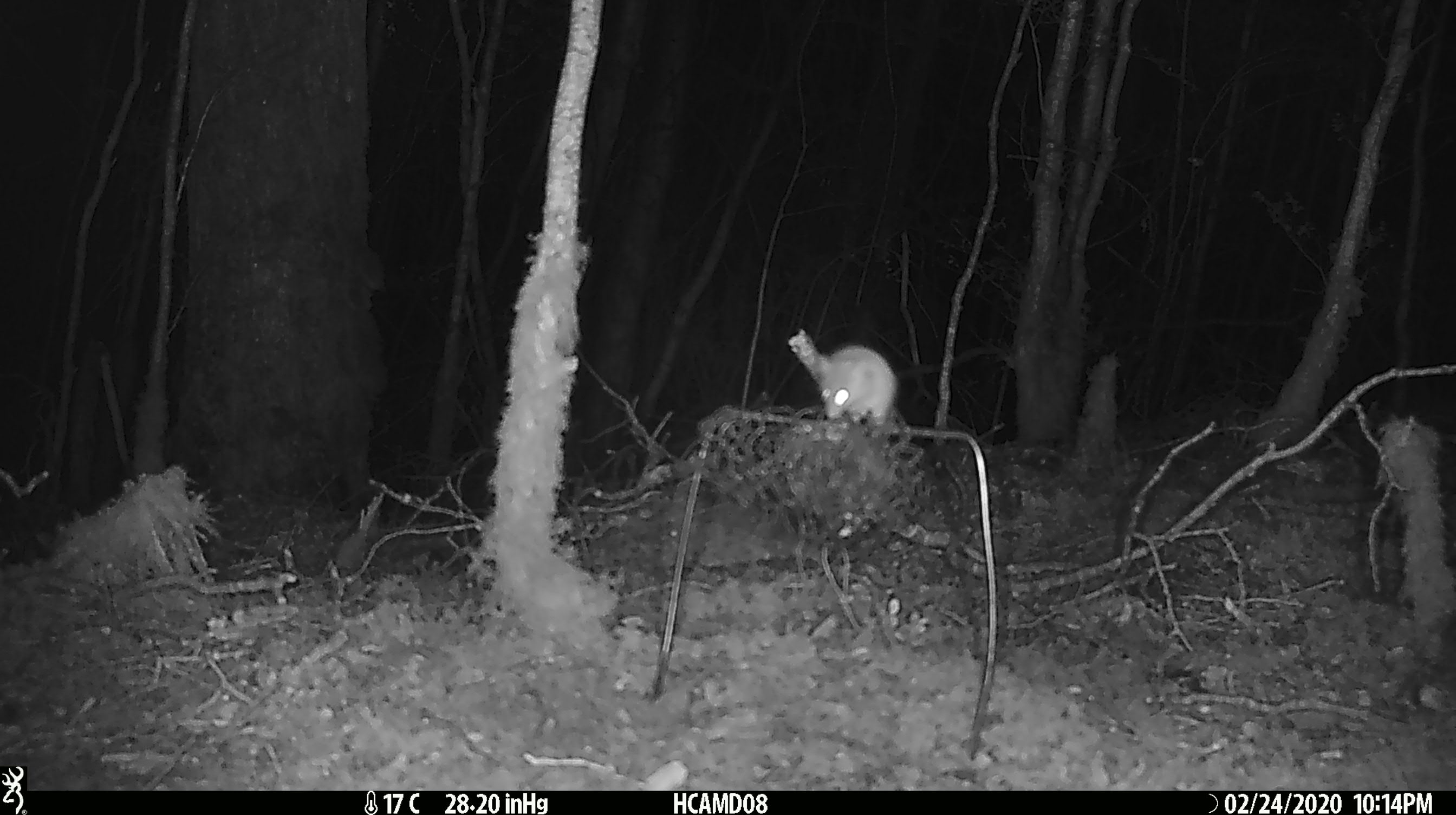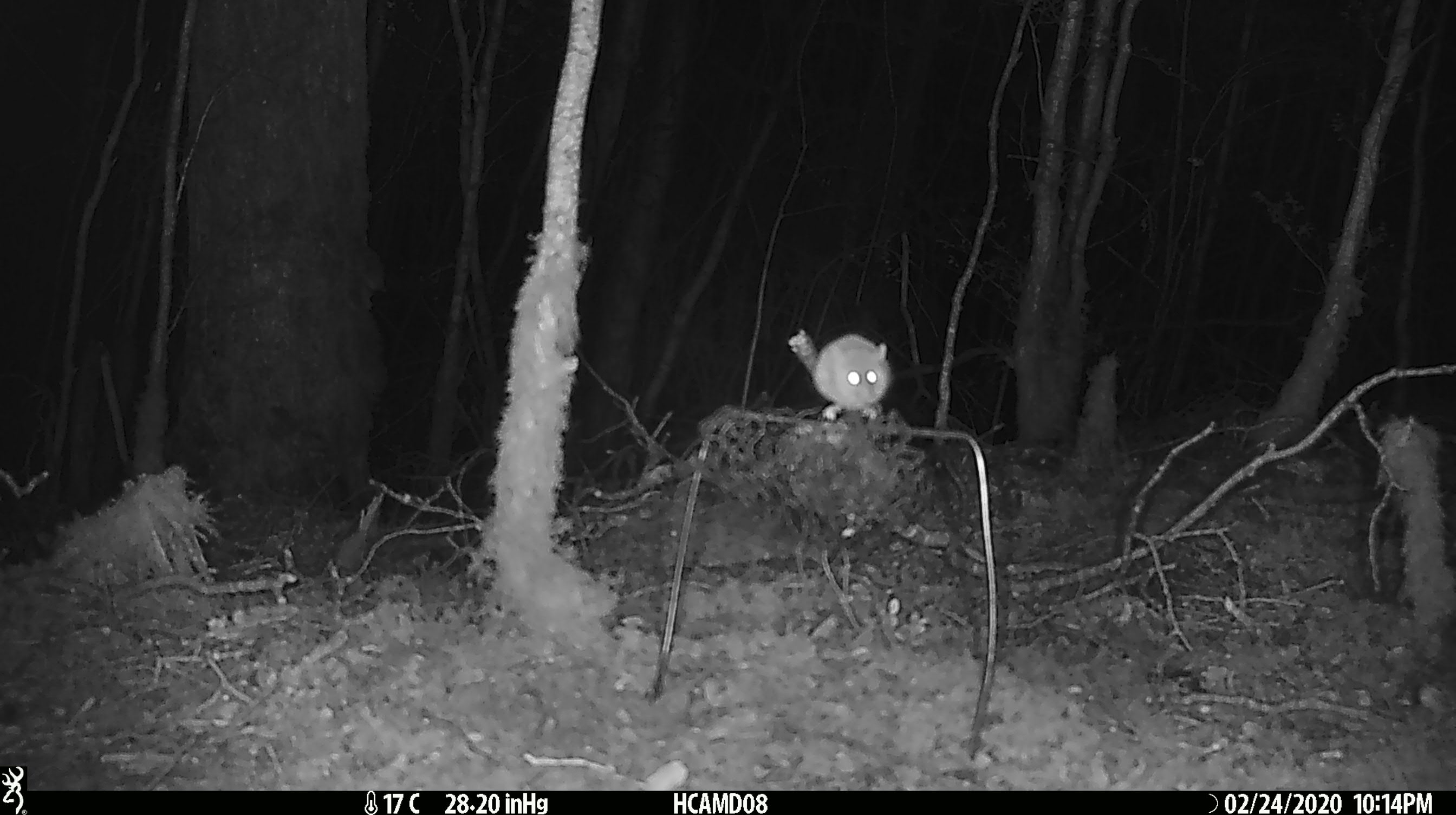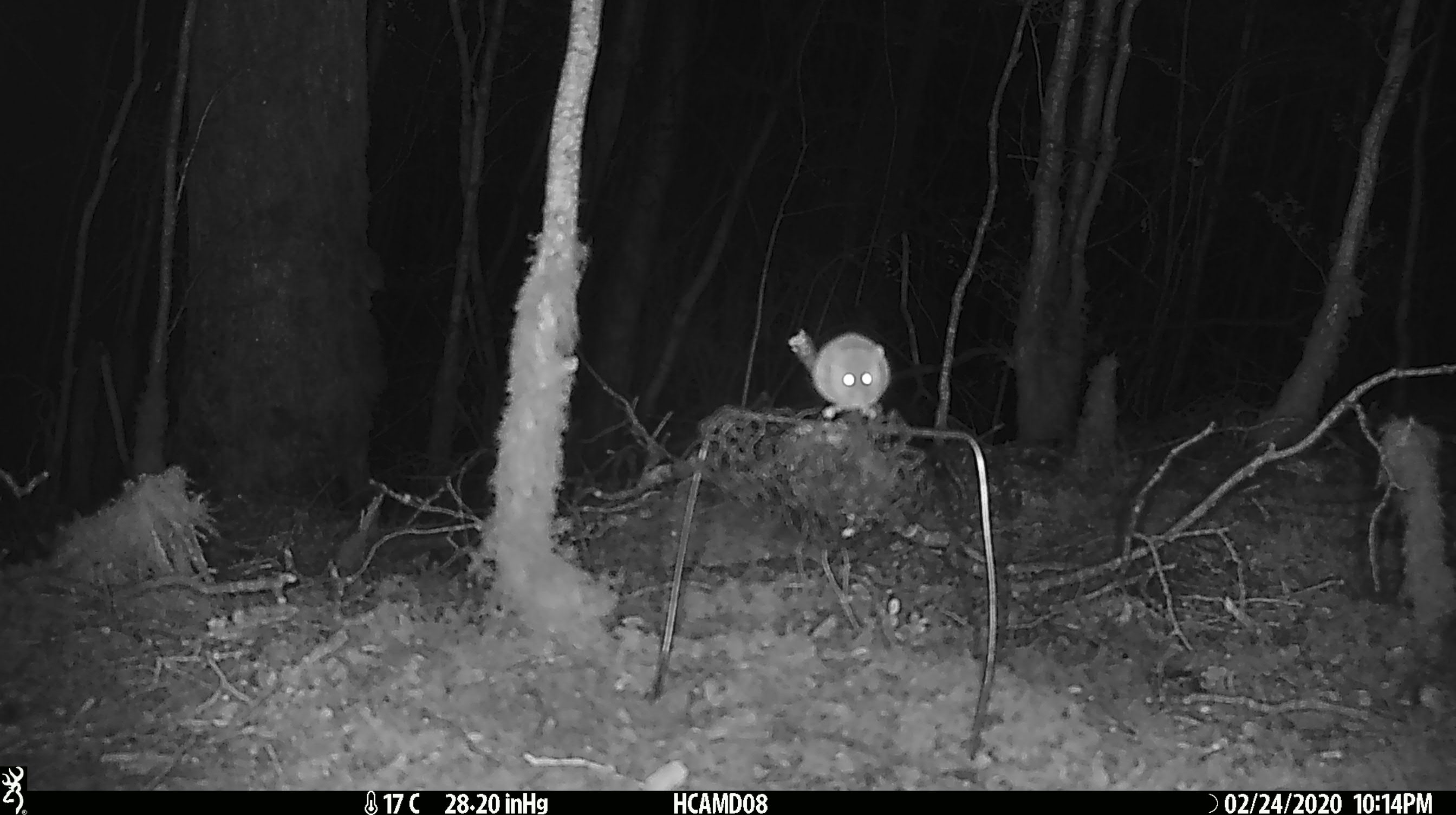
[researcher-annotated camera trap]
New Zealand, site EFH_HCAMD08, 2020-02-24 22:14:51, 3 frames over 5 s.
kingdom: Animalia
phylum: Chordata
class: Mammalia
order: Rodentia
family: Muridae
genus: Mus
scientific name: Mus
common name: mouse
Mouse (Mus).